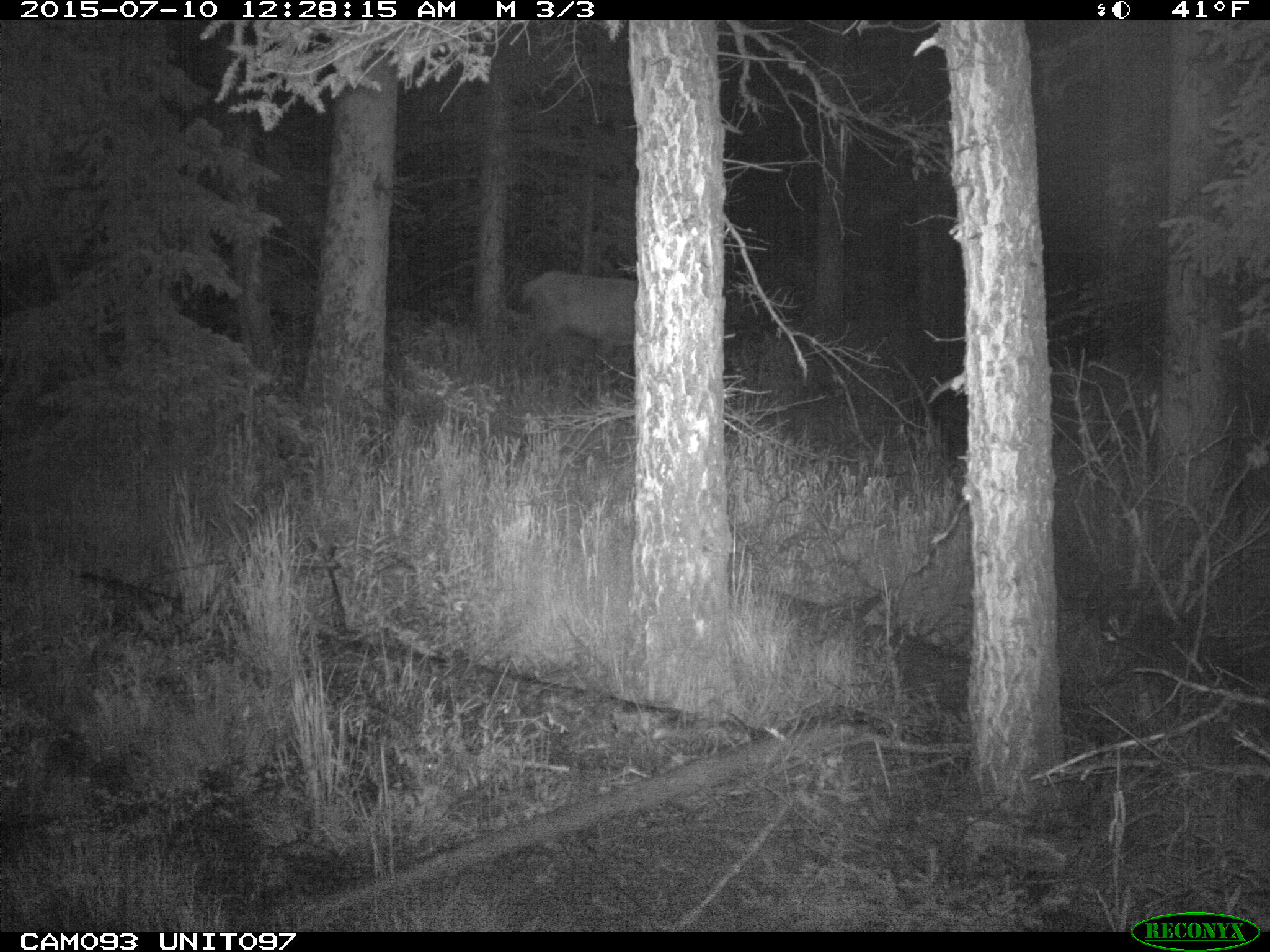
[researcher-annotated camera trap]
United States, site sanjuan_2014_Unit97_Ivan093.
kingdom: Animalia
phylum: Chordata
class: Mammalia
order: Artiodactyla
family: Cervidae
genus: Cervus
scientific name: Cervus elaphus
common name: red deer